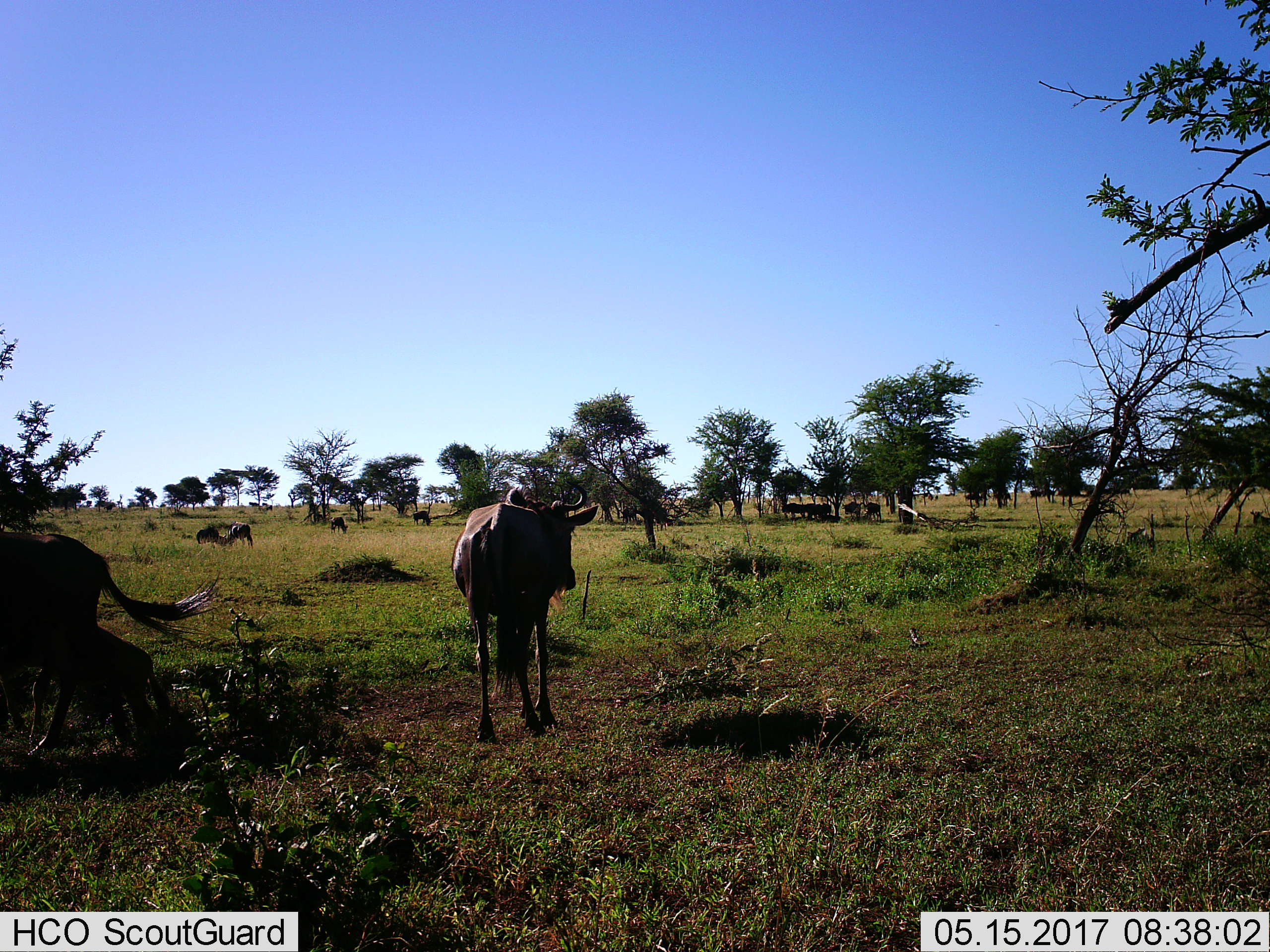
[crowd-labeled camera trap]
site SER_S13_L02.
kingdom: Animalia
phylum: Chordata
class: Mammalia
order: Artiodactyla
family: Bovidae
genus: Connochaetes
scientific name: Connochaetes taurinus taurinus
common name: blue wildebeest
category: wildebeestblue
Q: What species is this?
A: Wildebeestblue (blue wildebeest) (Connochaetes taurinus taurinus).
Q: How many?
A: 11-50.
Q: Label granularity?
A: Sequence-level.